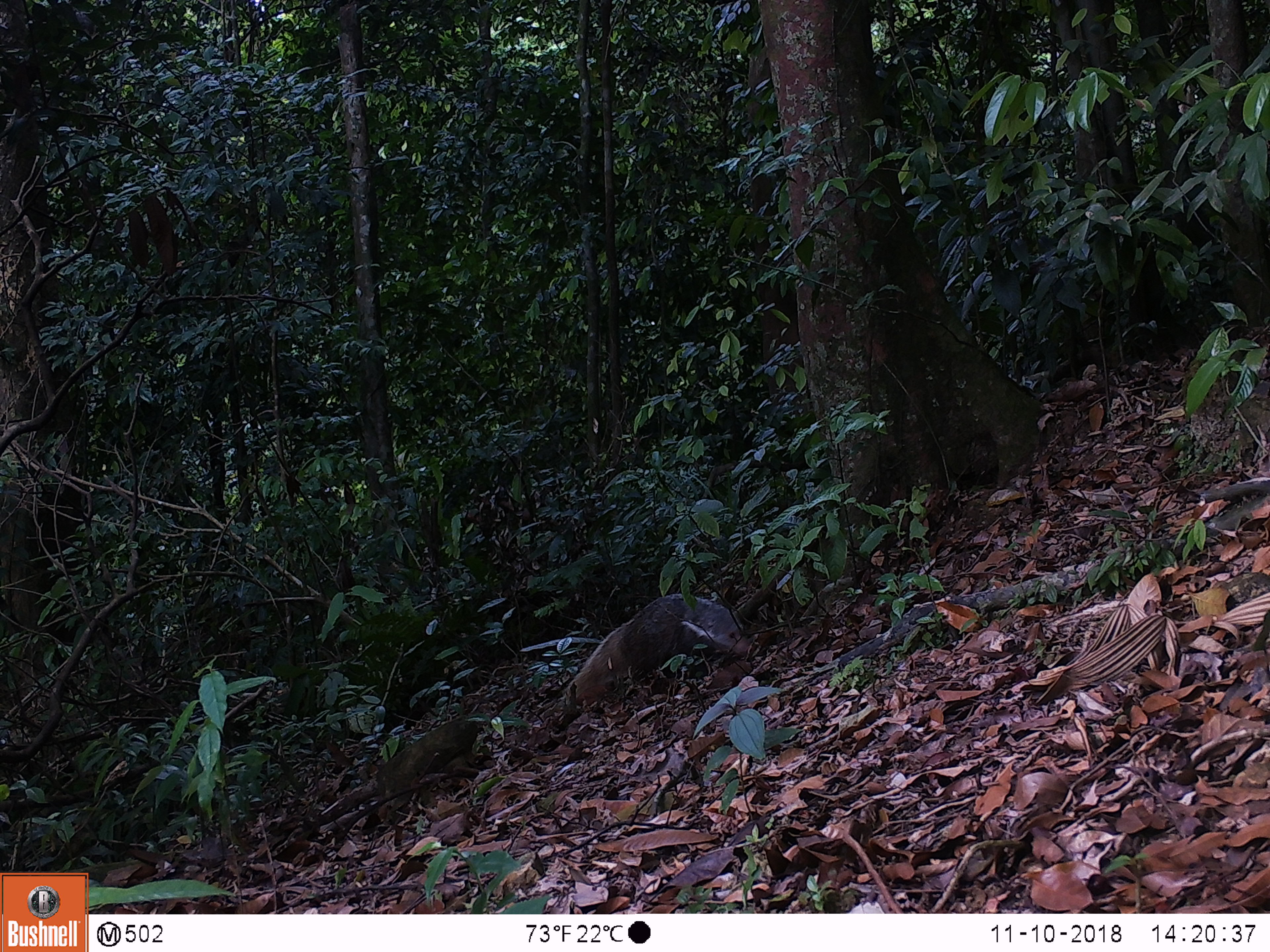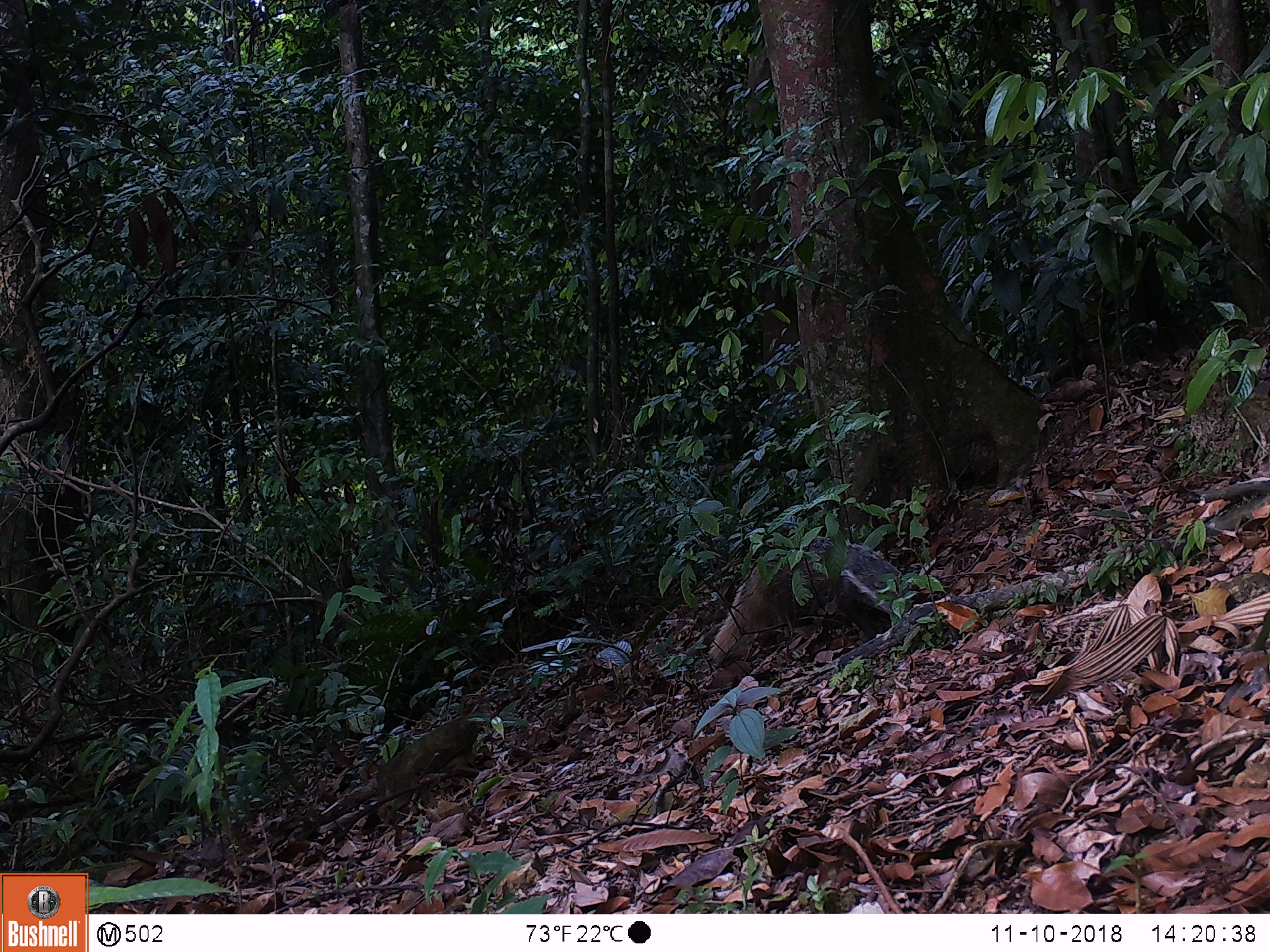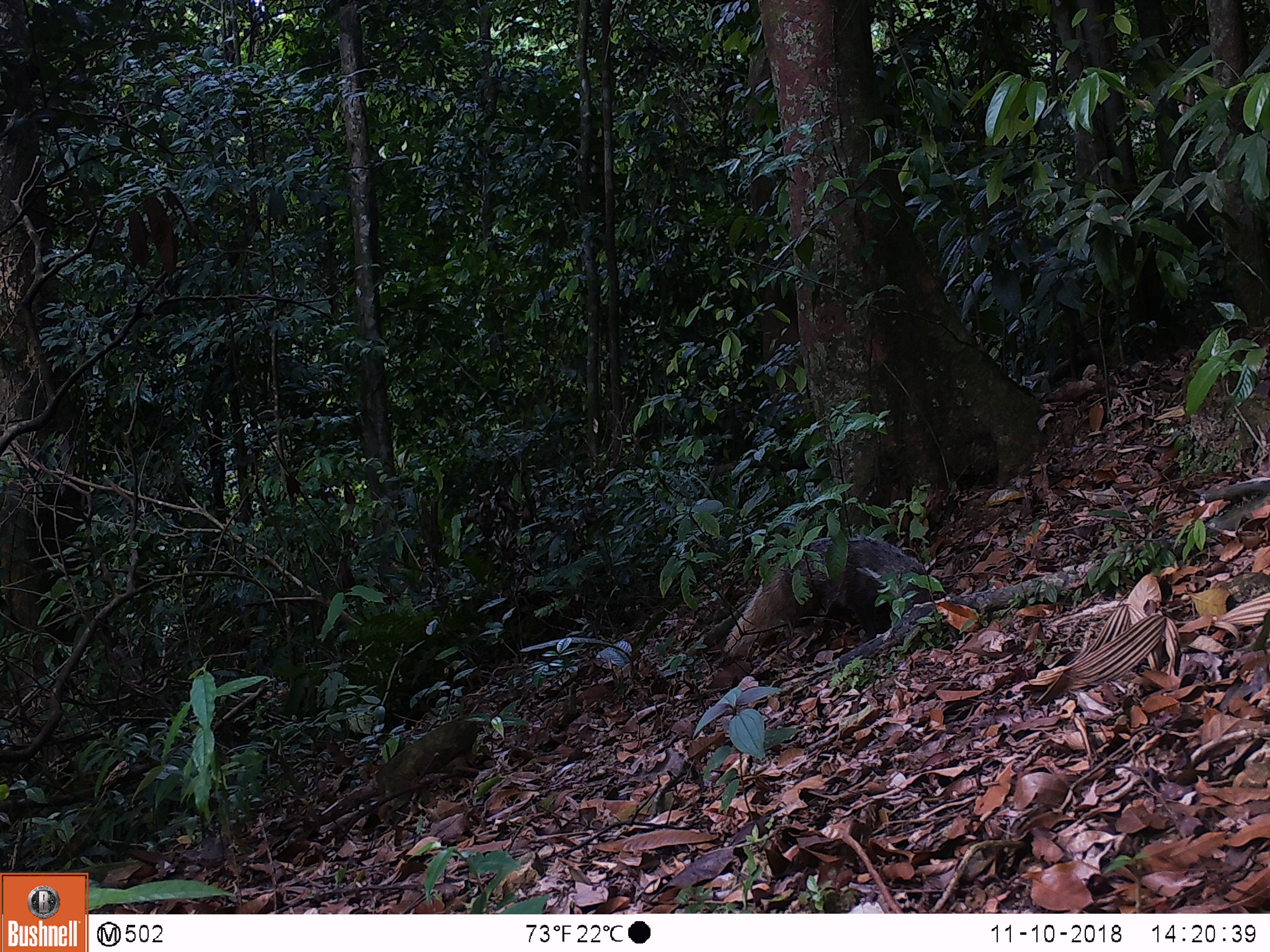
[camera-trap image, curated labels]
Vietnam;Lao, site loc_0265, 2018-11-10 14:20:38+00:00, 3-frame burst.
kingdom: Animalia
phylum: Chordata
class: Mammalia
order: Carnivora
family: Herpestidae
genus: Urva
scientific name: Urva urva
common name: crab-eating mongoose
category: crab eating mongoose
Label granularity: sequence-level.